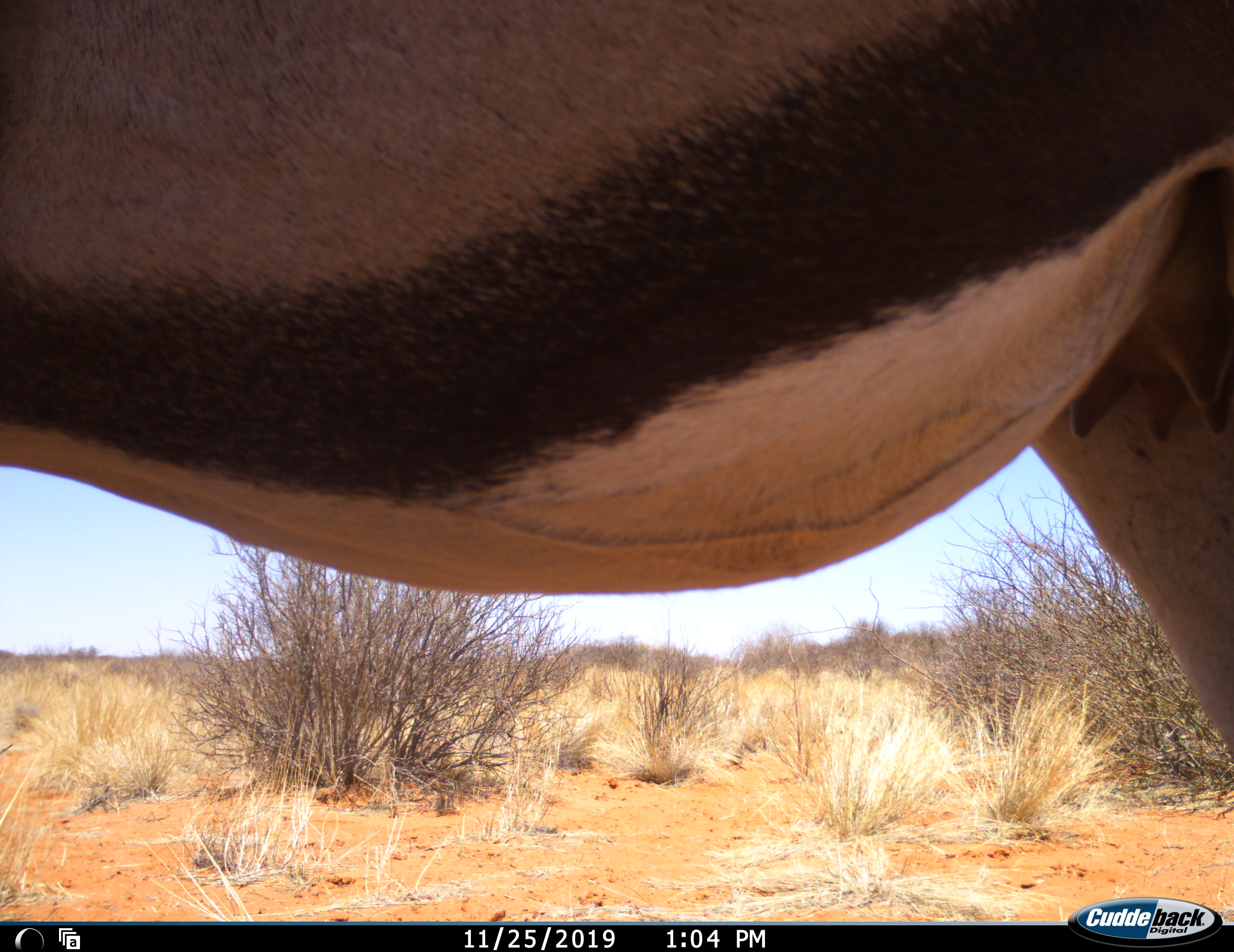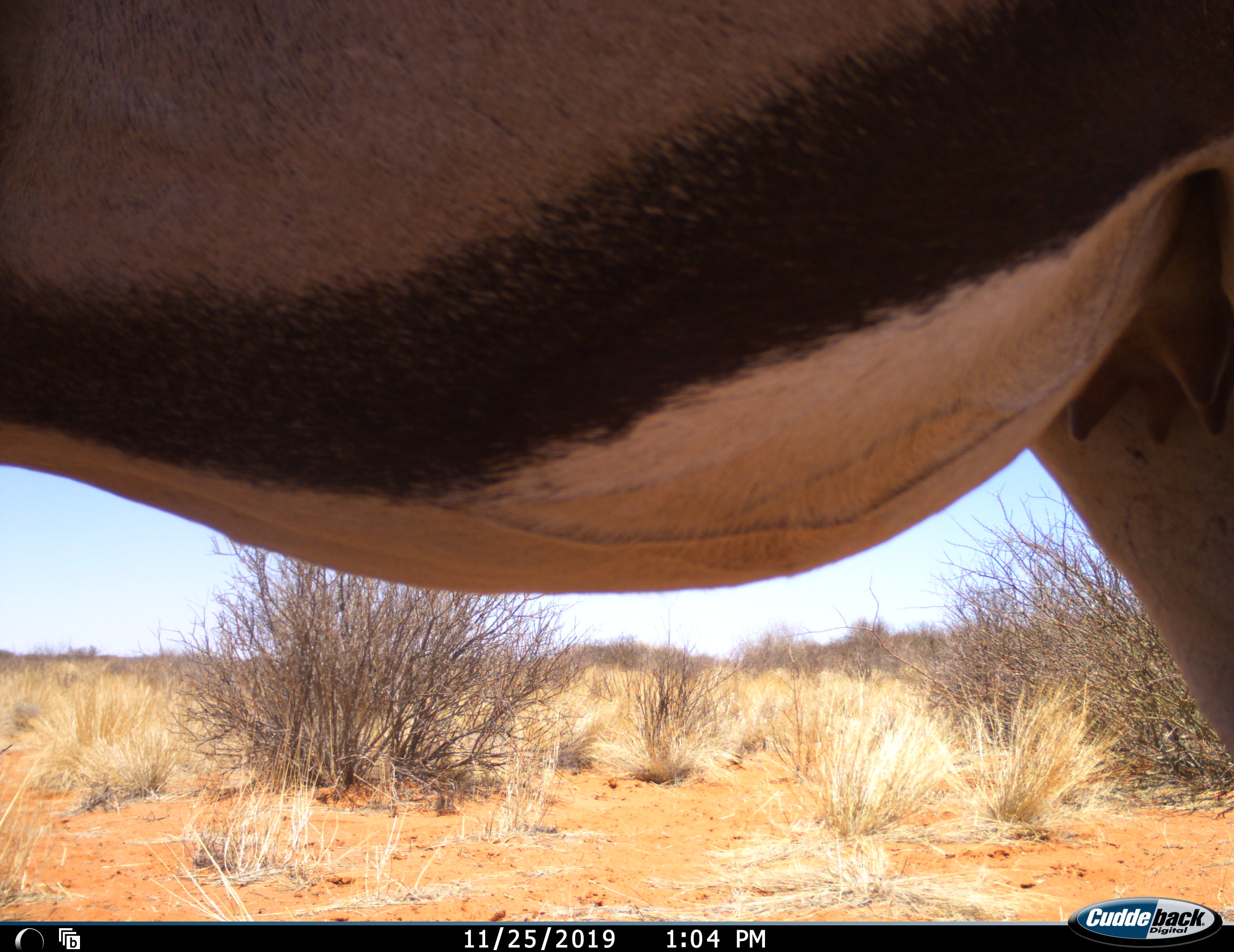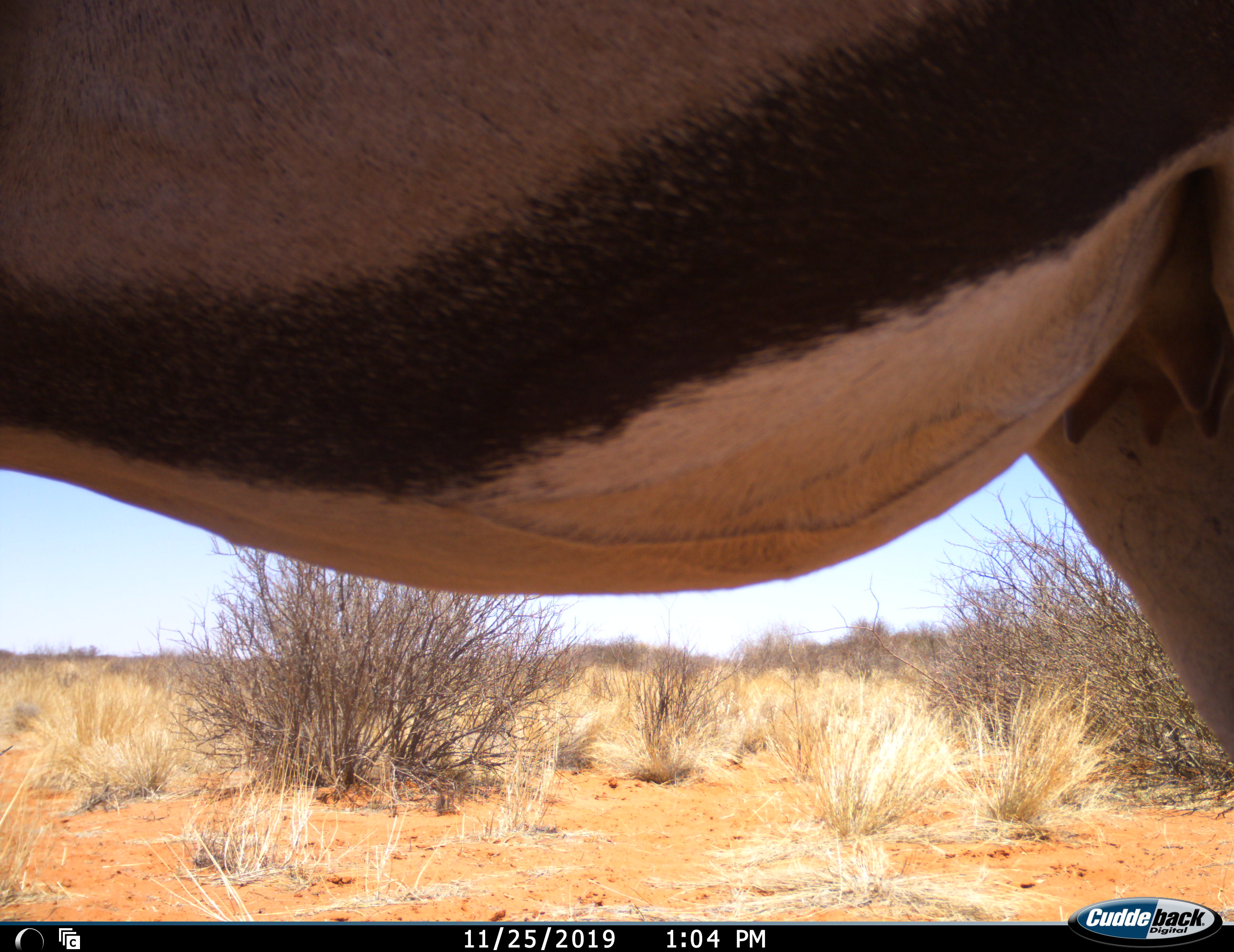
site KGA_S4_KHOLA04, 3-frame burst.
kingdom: Animalia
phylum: Chordata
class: Mammalia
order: Artiodactyla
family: Bovidae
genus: Oryx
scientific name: Oryx gazella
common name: gemsbok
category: oryx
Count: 1.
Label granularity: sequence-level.